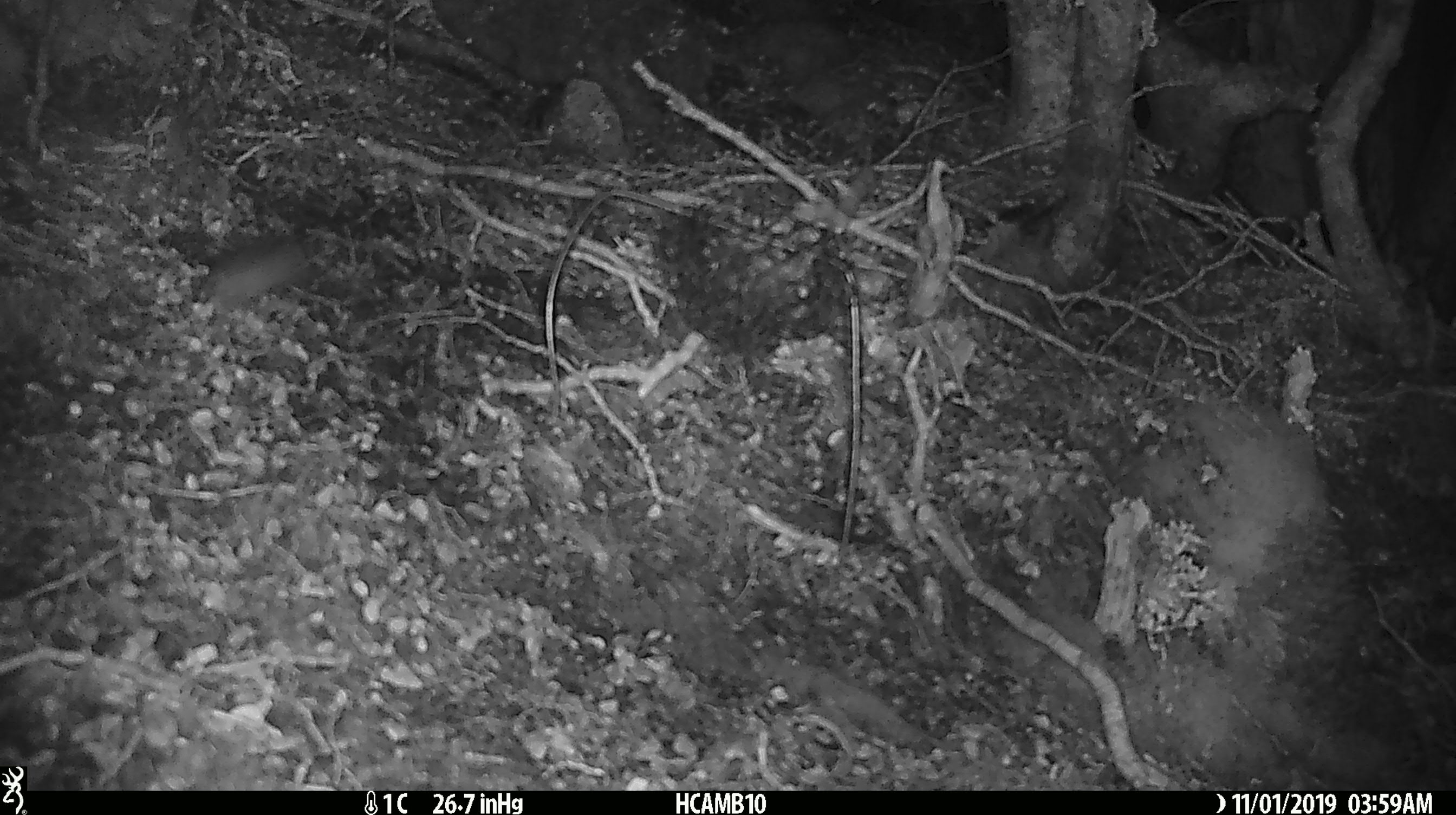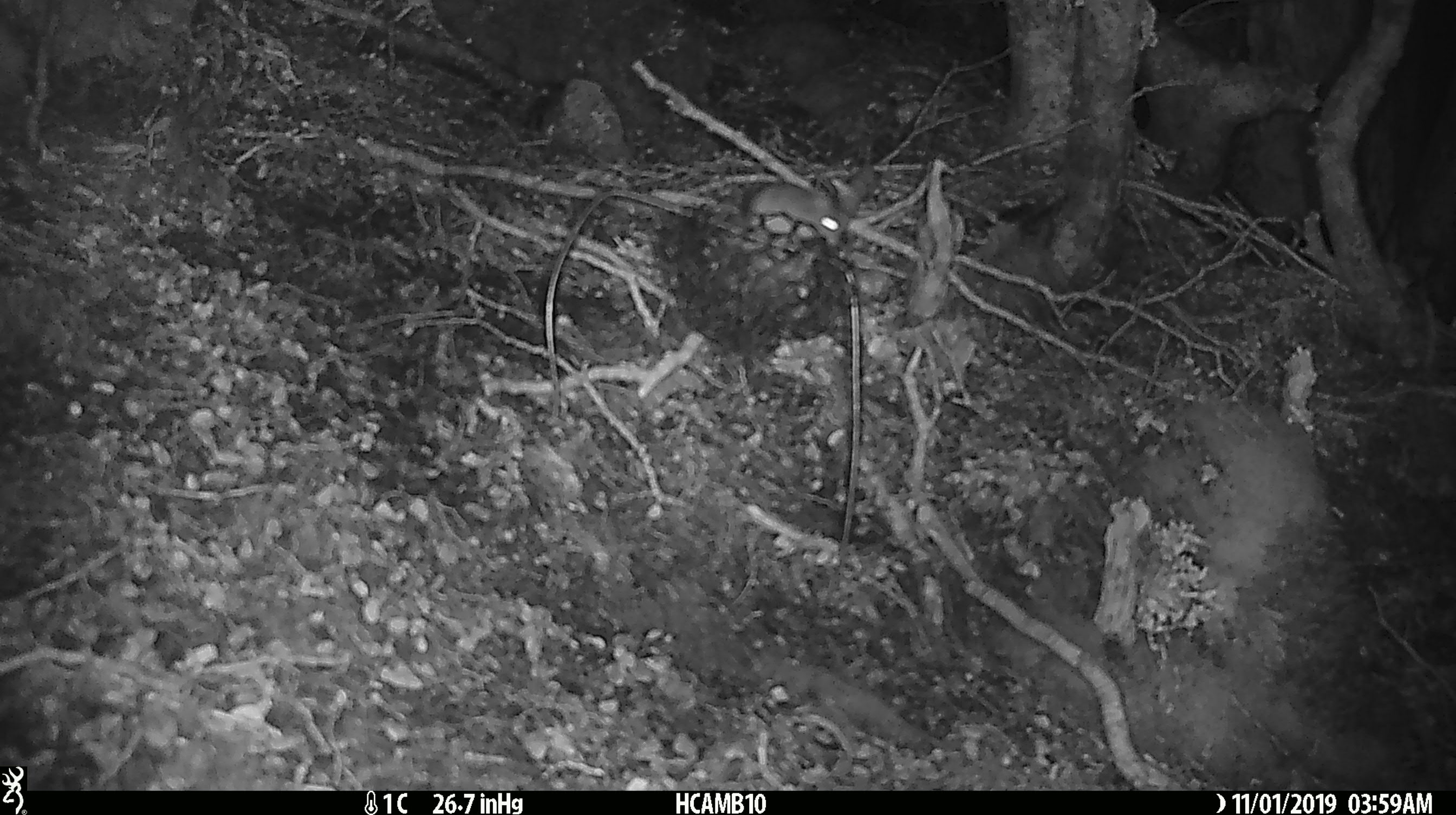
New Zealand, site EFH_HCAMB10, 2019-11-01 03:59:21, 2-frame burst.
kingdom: Animalia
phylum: Chordata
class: Mammalia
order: Rodentia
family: Muridae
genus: Mus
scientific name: Mus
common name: mouse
Mouse (Mus).